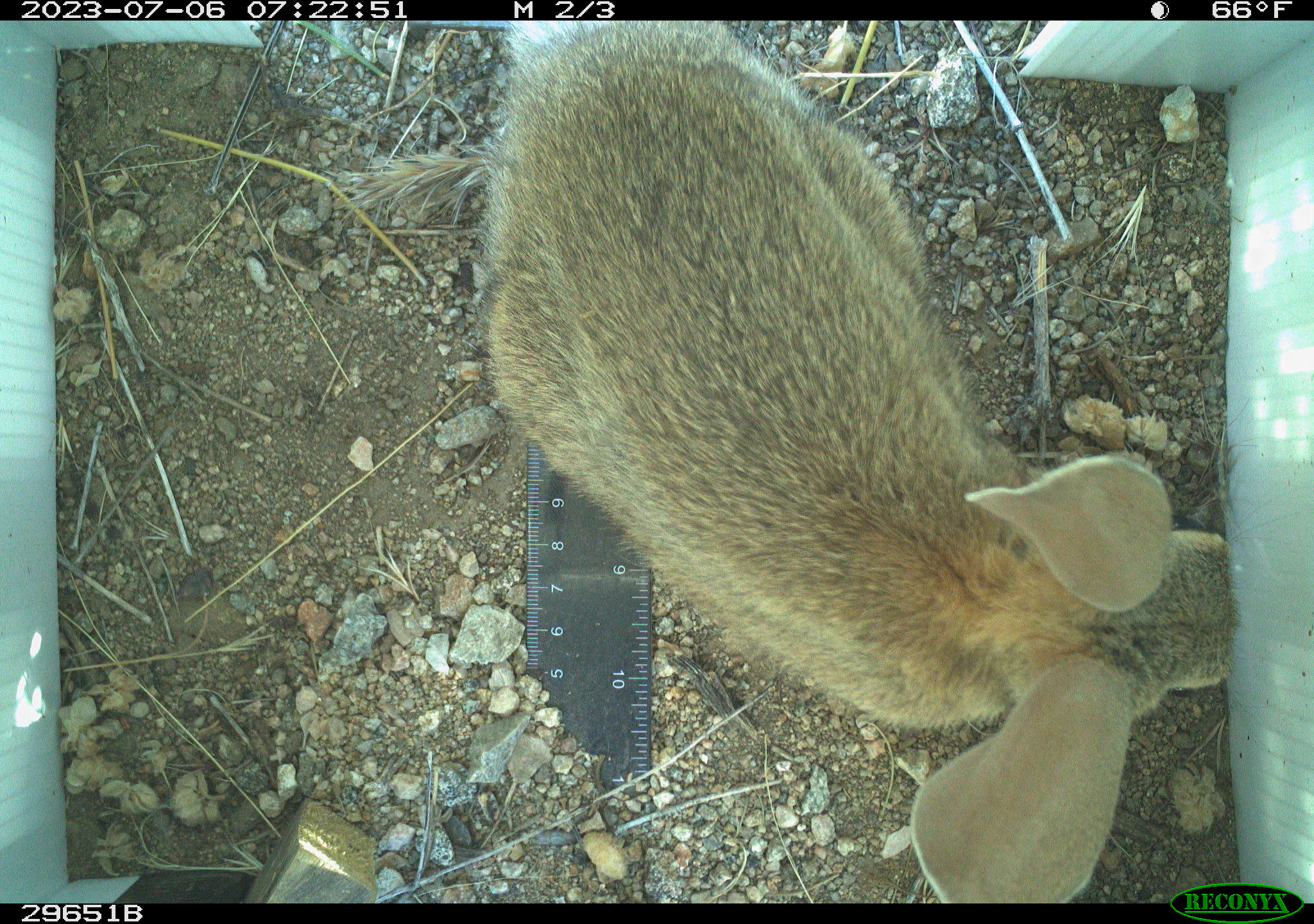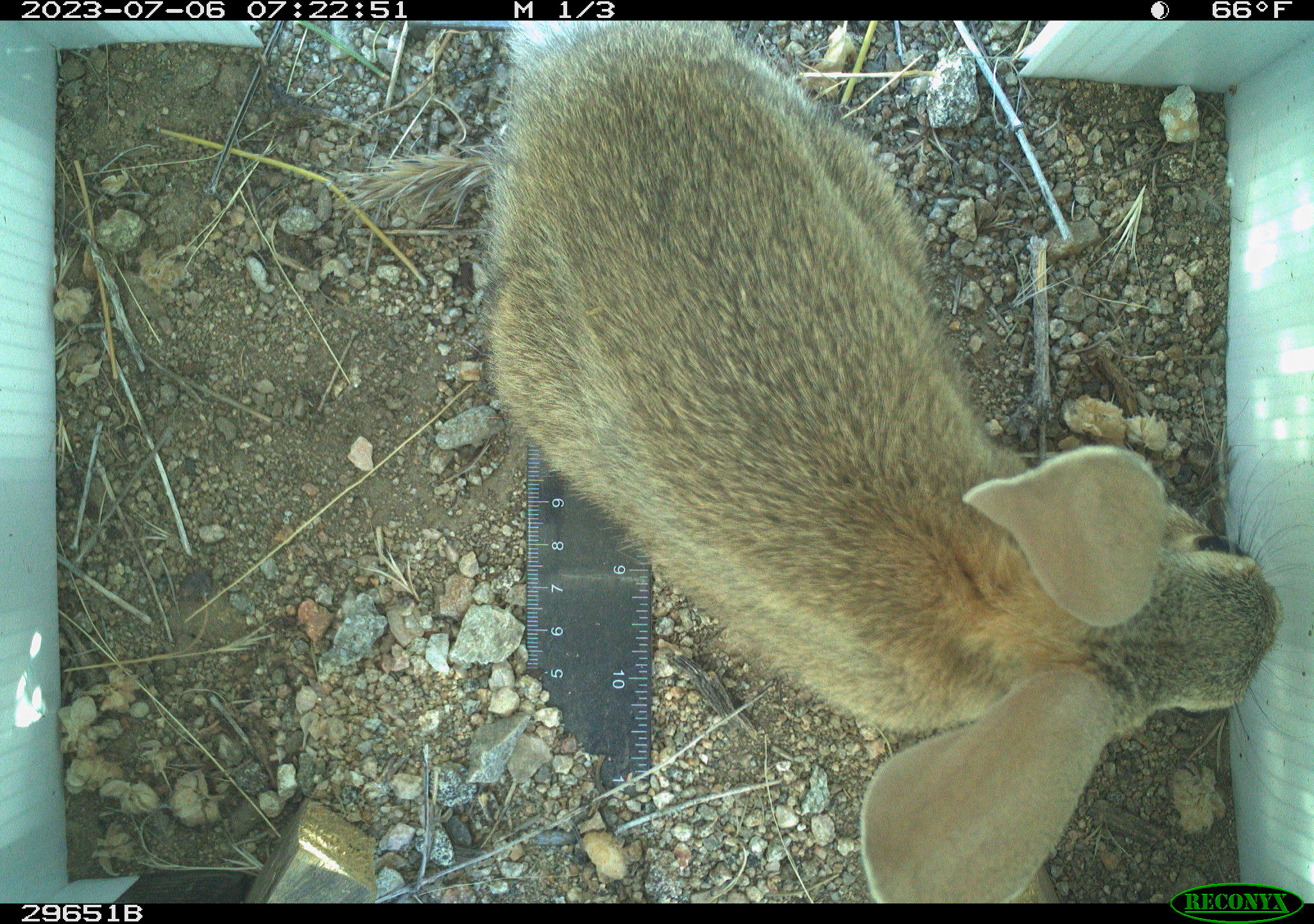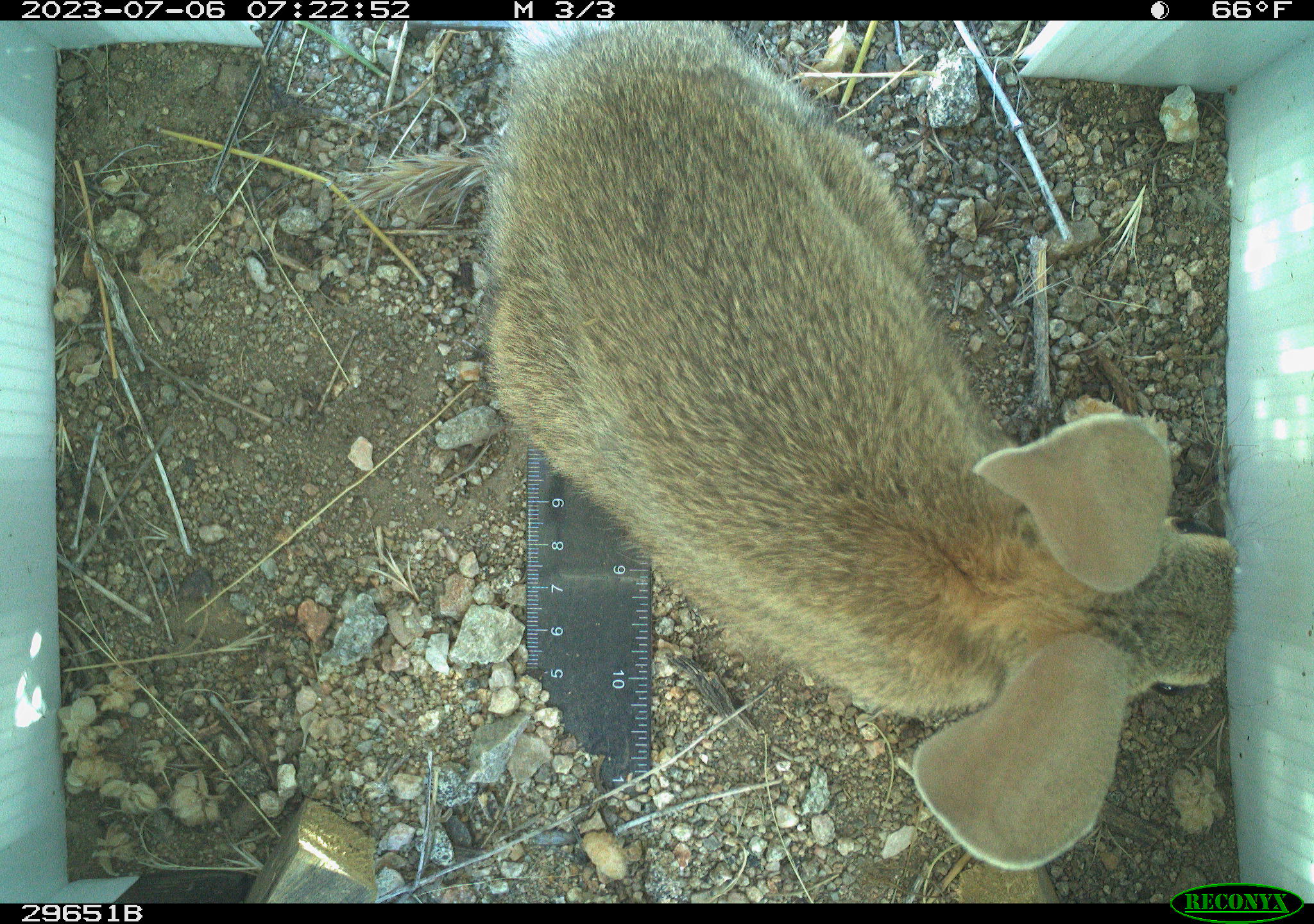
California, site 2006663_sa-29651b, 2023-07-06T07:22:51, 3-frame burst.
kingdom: Animalia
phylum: Chordata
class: Mammalia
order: Lagomorpha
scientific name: Lagomorpha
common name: hares, rabbits, and pikas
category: lagomorpha order